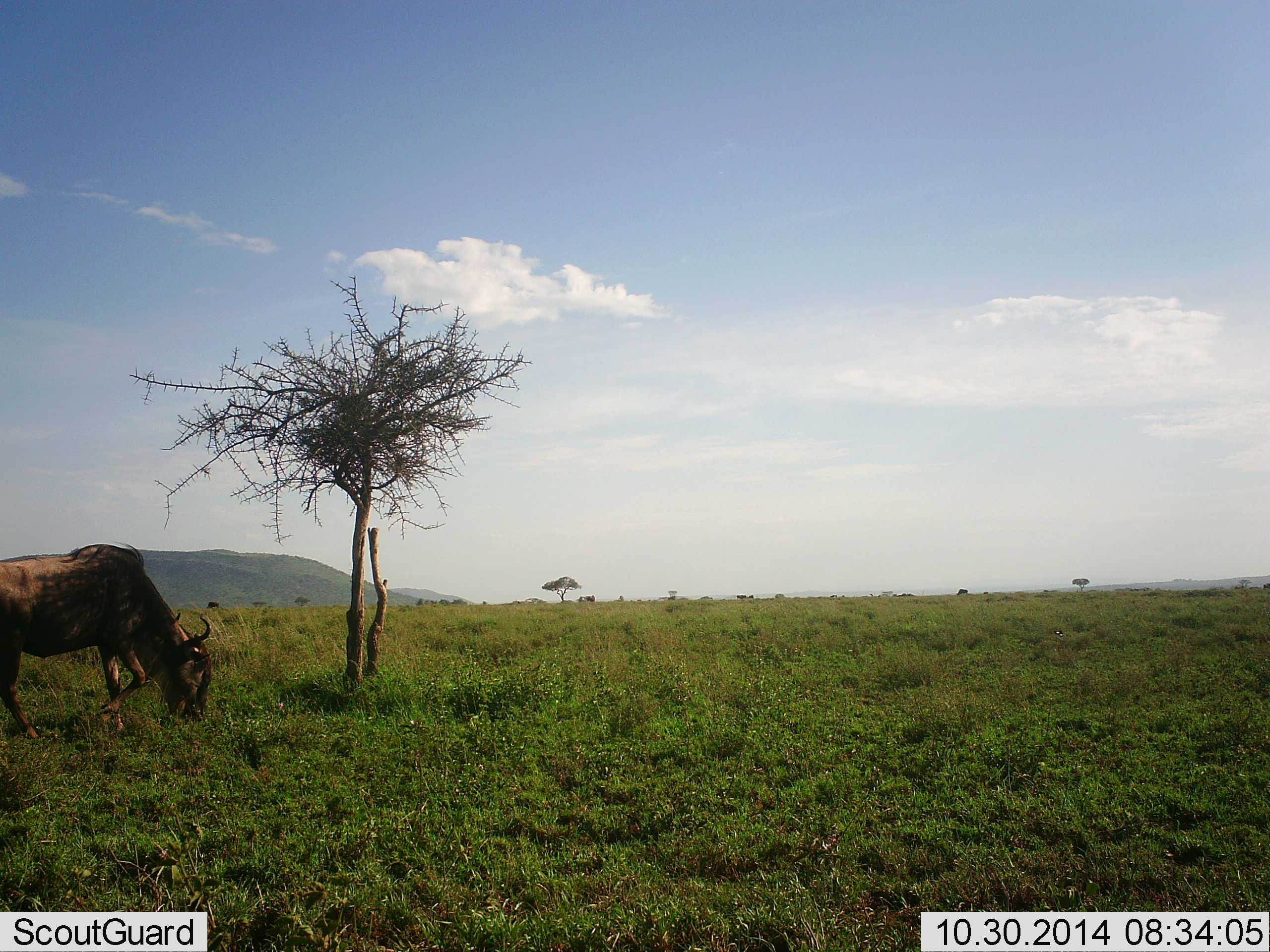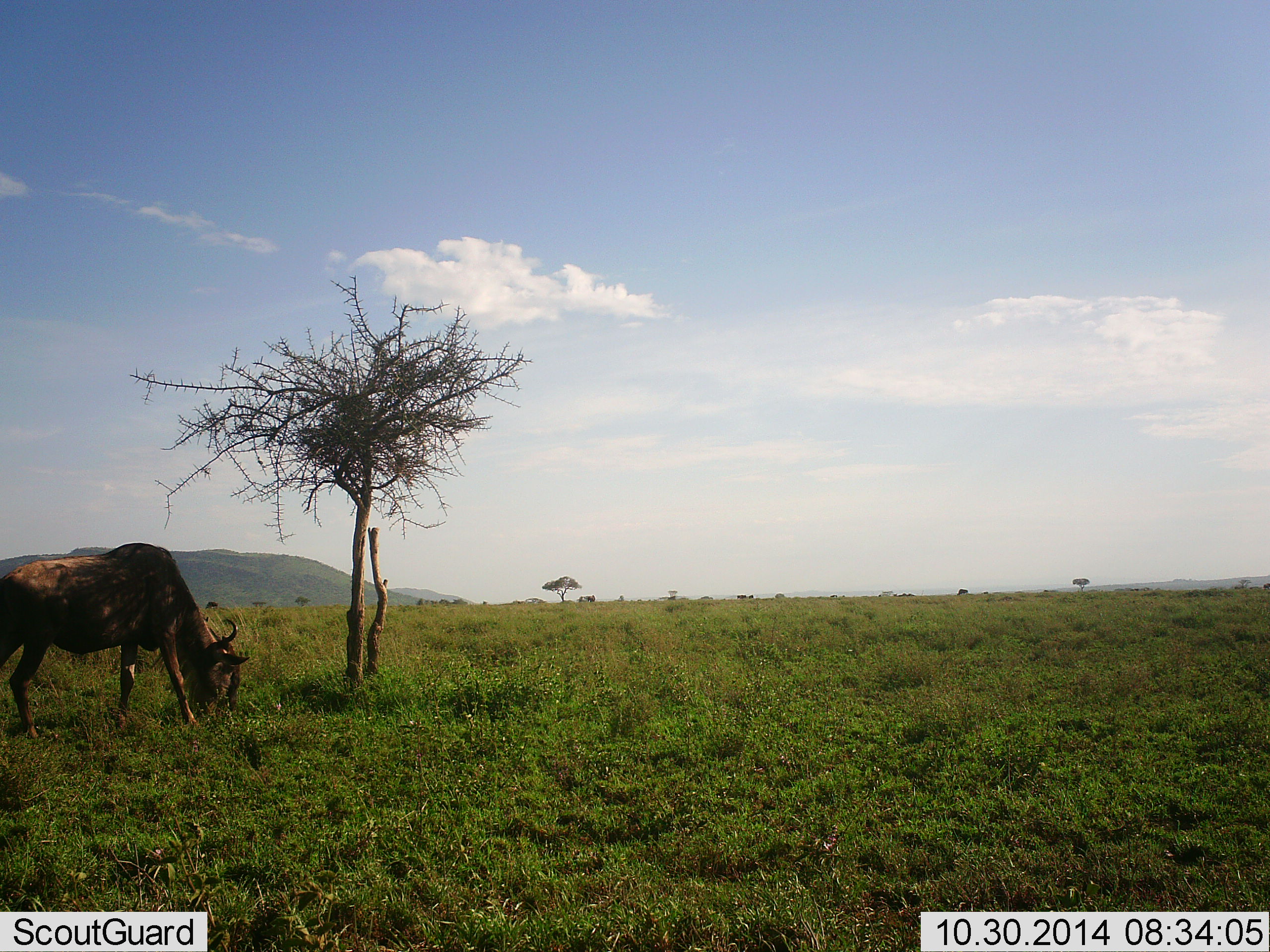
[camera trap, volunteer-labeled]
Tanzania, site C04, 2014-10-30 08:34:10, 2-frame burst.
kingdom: Animalia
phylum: Chordata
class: Mammalia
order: Artiodactyla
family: Bovidae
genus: Connochaetes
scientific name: Connochaetes taurinus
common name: blue wildebeest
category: wildebeest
Wildebeest (blue wildebeest) (Connochaetes taurinus), count 1. Behavior (volunteer vote fractions): standing 30%, resting 0%, moving 0%, interacting 0%. Young present (vote fraction): 0%. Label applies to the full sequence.